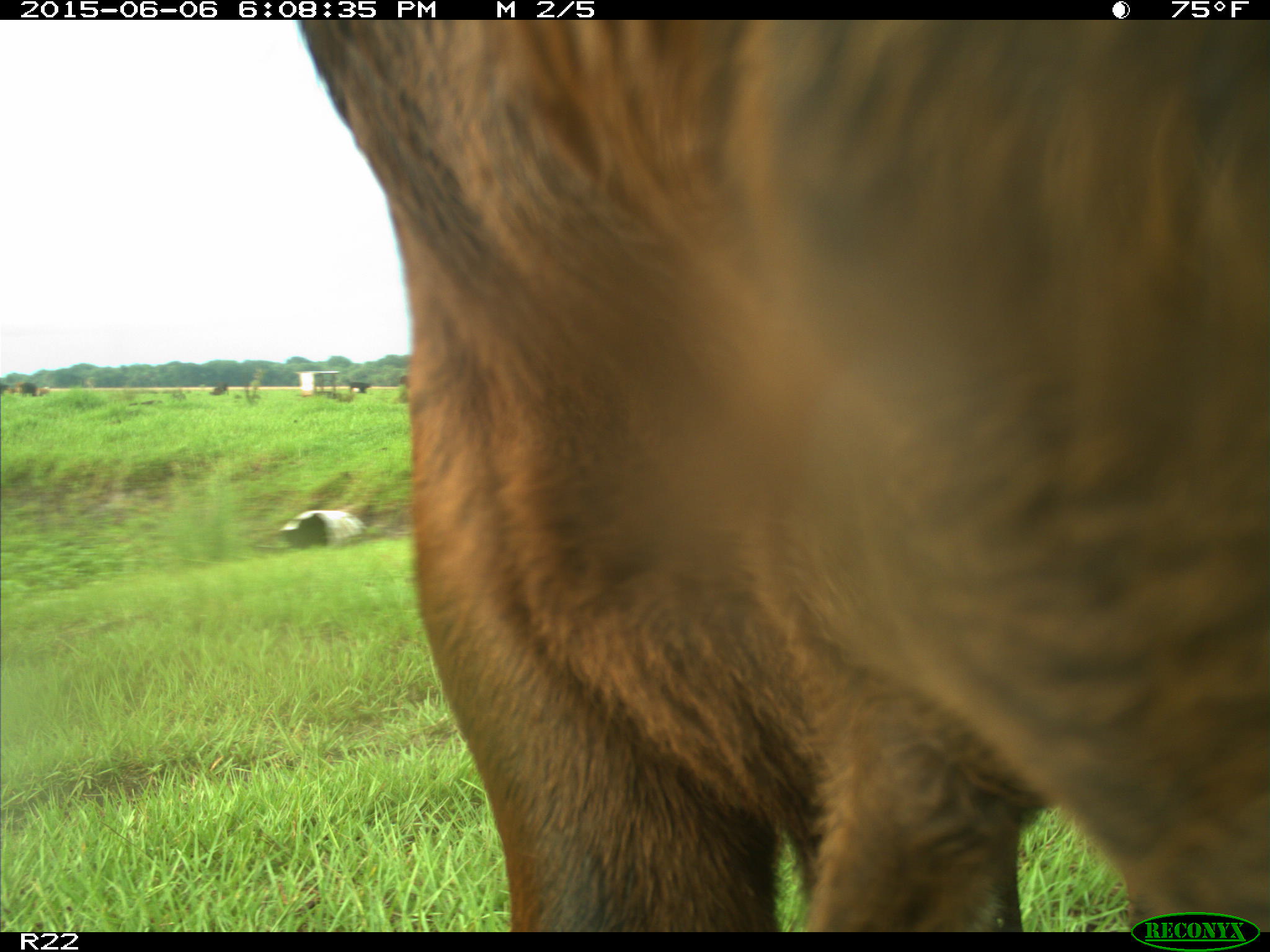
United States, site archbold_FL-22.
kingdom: Animalia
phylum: Chordata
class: Mammalia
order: Artiodactyla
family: Bovidae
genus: Bos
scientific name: Bos taurus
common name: domestic cow